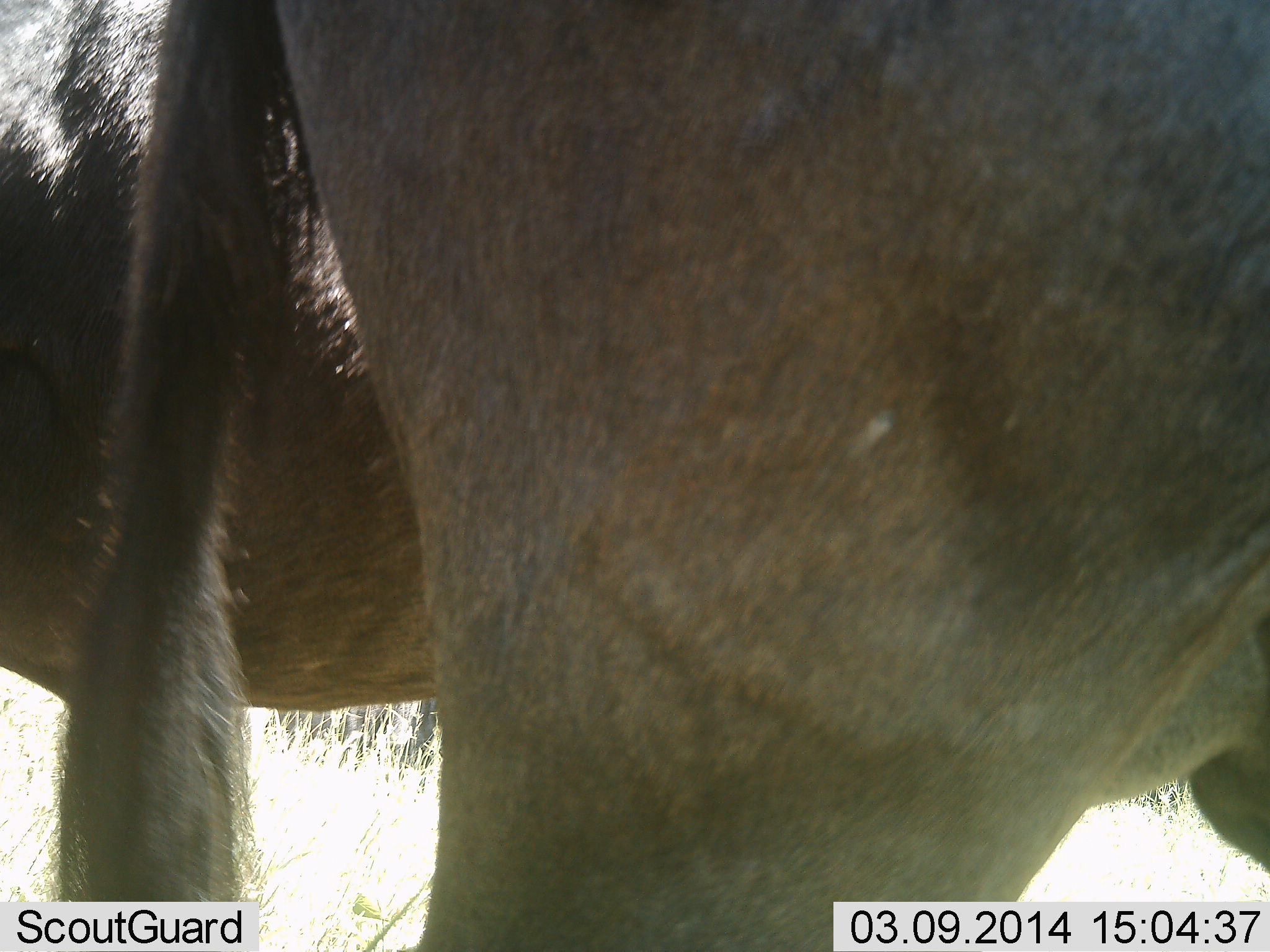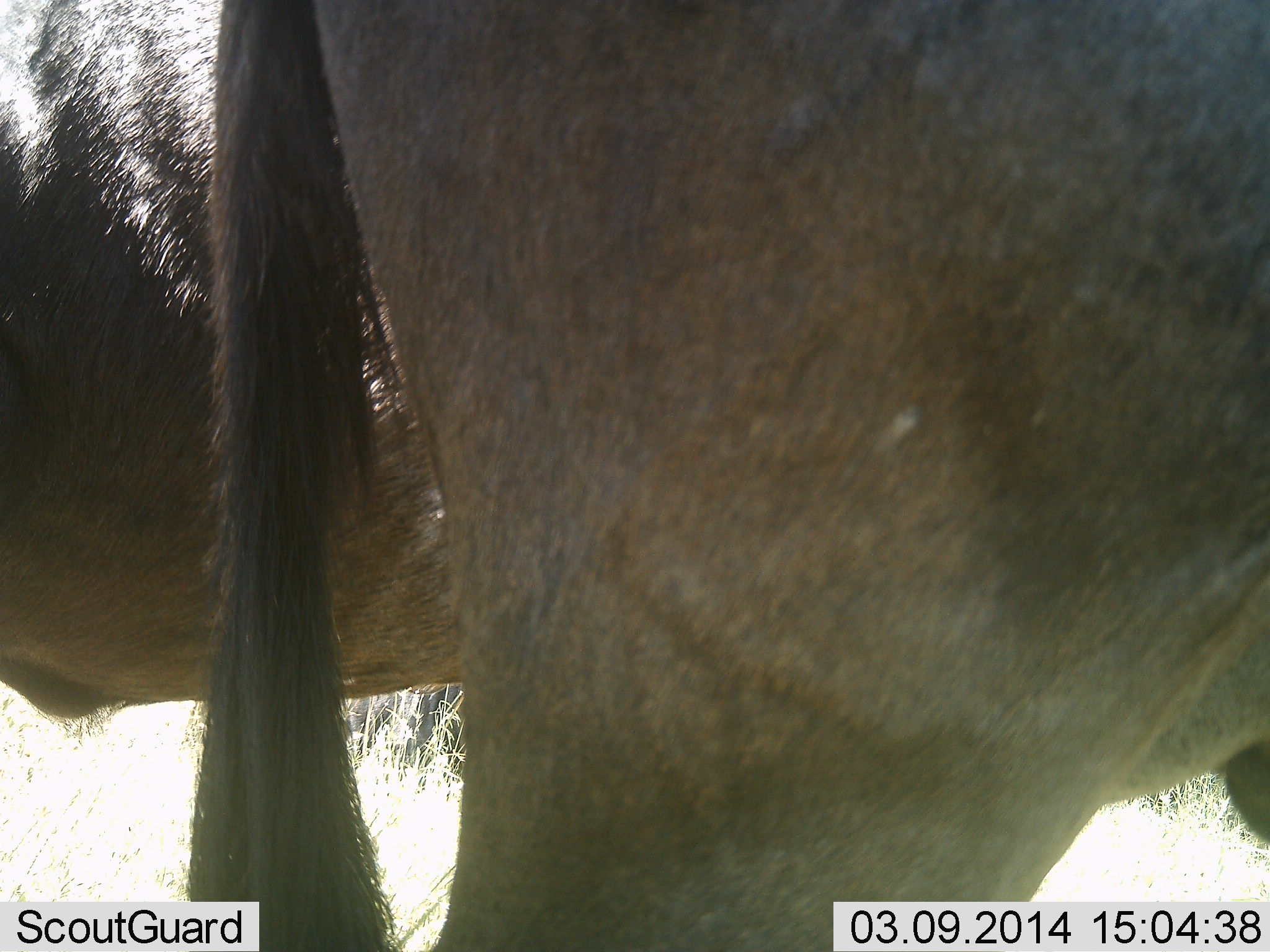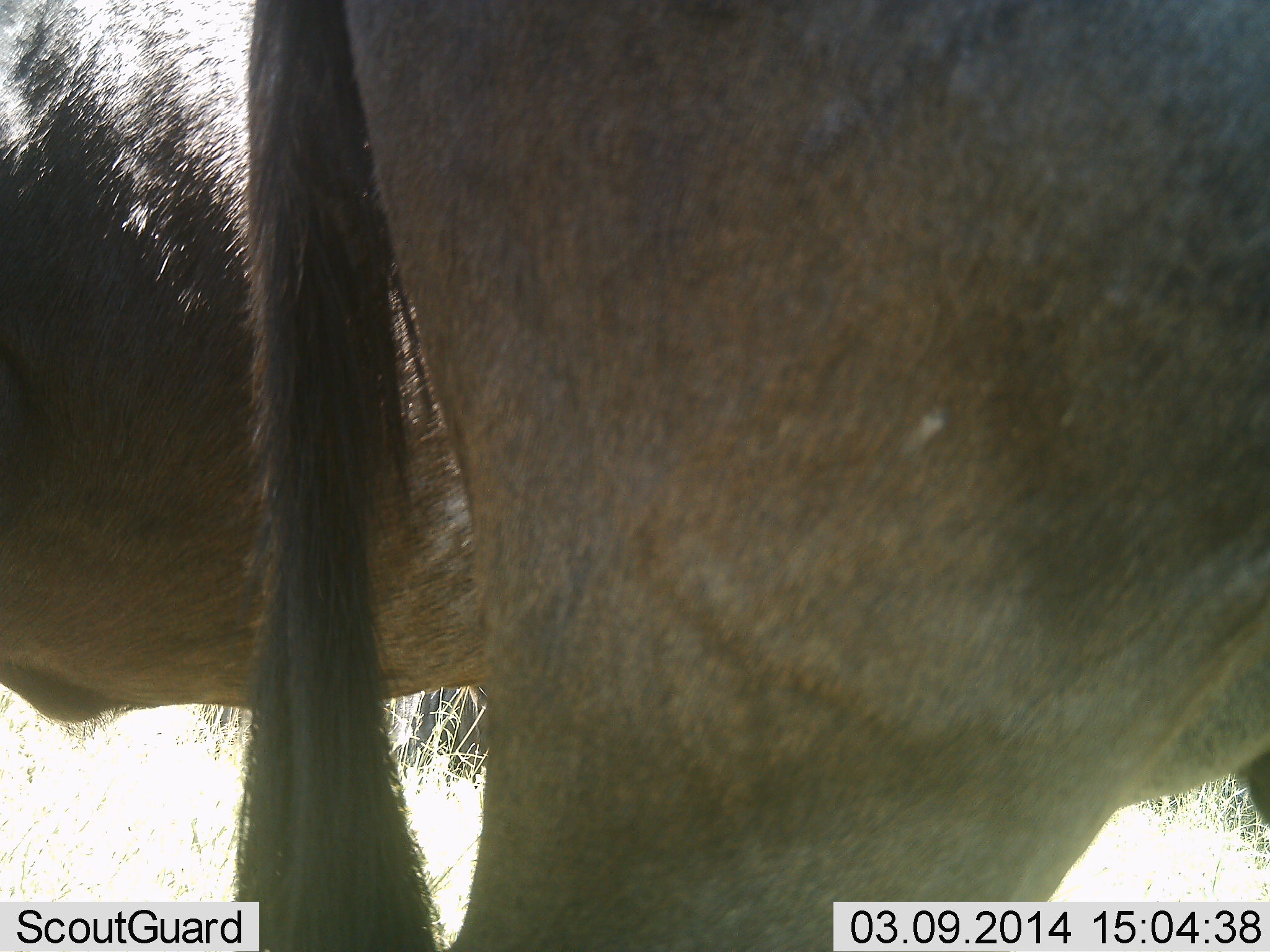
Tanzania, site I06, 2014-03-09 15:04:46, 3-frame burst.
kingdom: Animalia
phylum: Chordata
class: Mammalia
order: Artiodactyla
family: Bovidae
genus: Connochaetes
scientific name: Connochaetes taurinus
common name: blue wildebeest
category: wildebeest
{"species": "wildebeest (blue wildebeest) (Connochaetes taurinus)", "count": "2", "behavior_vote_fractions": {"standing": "100%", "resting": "0%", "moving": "0%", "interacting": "0%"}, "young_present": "0%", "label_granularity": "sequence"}